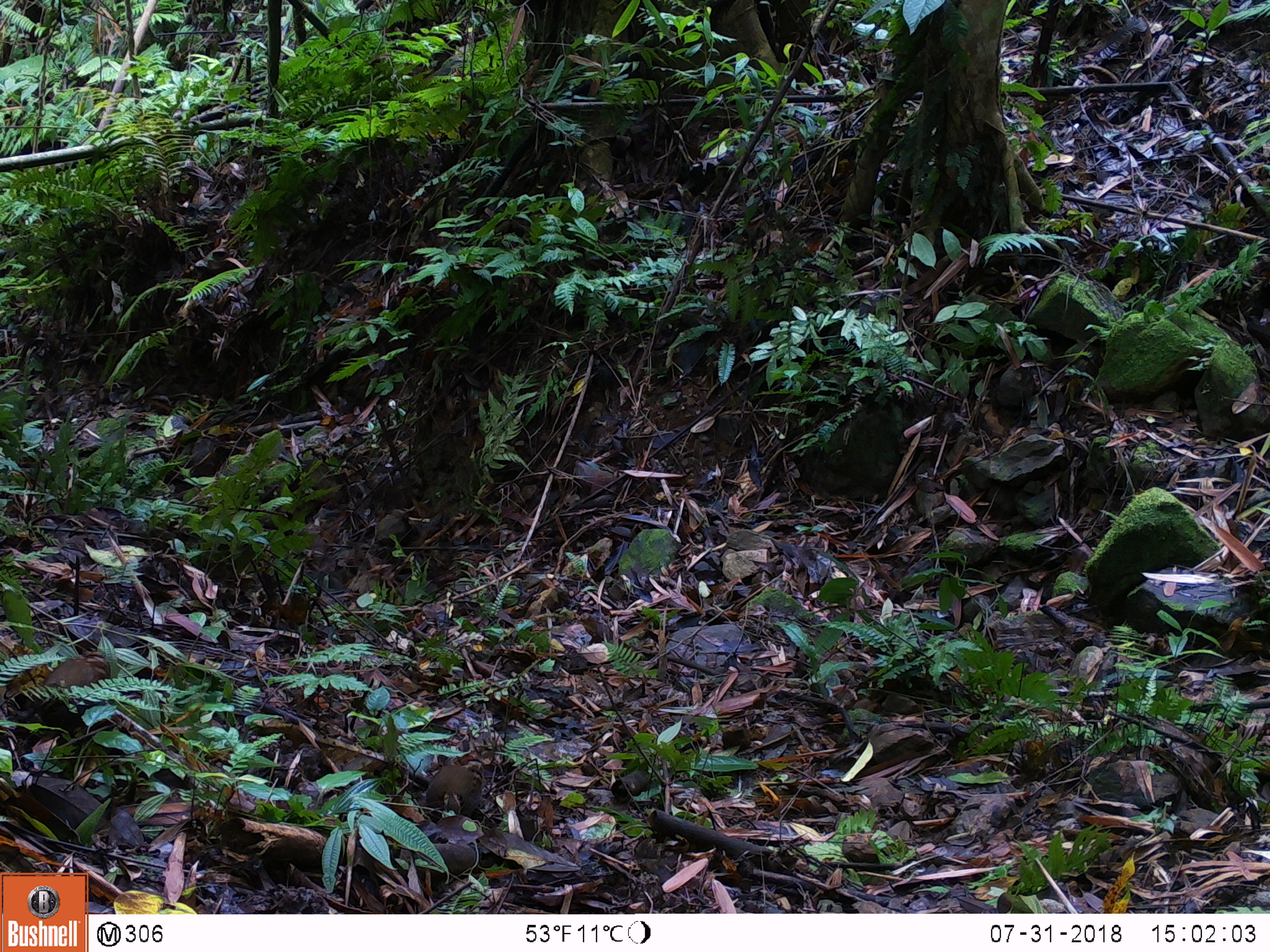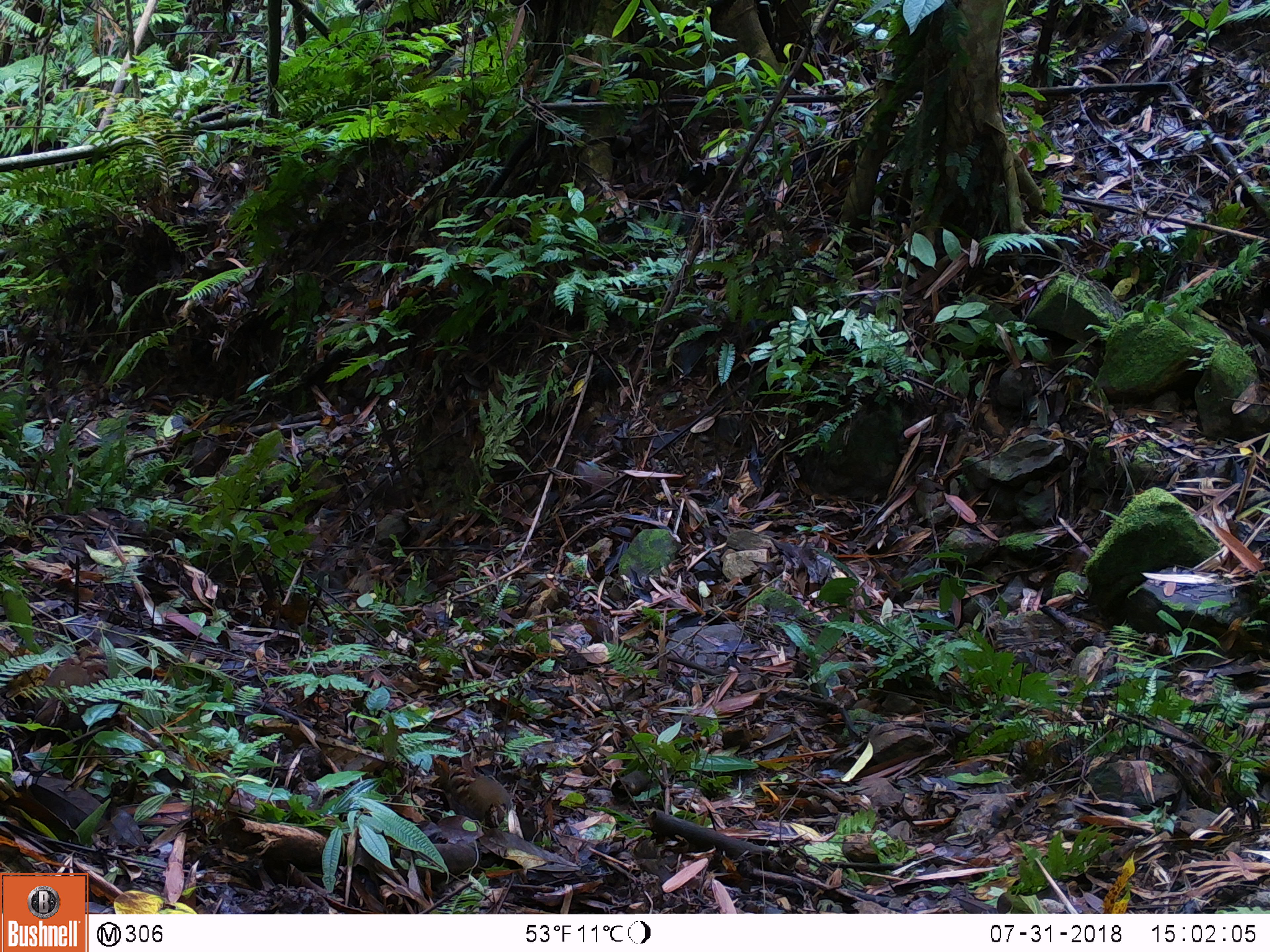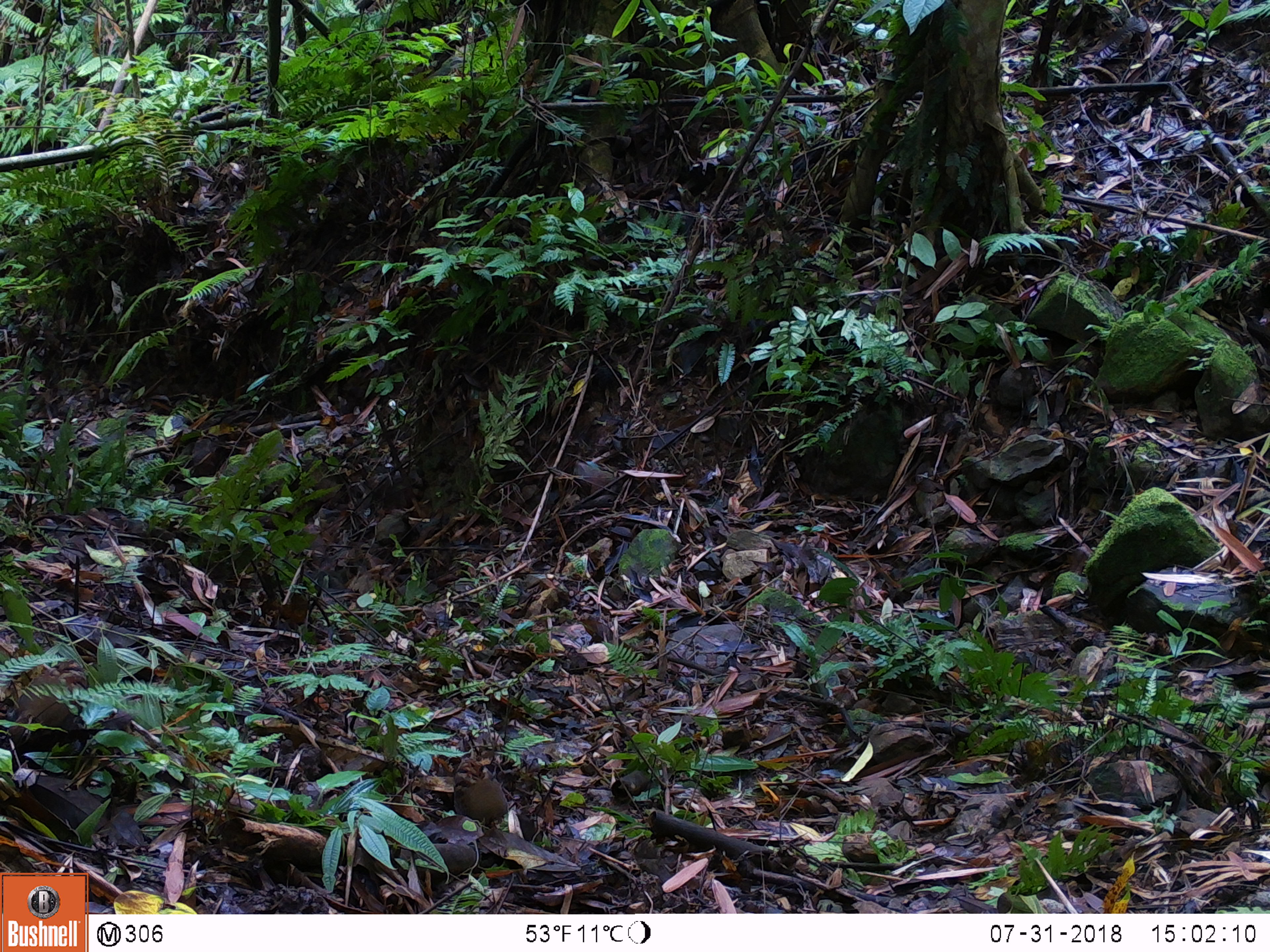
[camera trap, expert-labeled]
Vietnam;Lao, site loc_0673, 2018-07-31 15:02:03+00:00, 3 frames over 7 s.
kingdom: Animalia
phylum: Chordata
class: Aves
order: Galliformes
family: Phasianidae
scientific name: Phasianidae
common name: partridge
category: unidentified partridge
Unidentified partridge (partridge) (Phasianidae). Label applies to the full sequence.